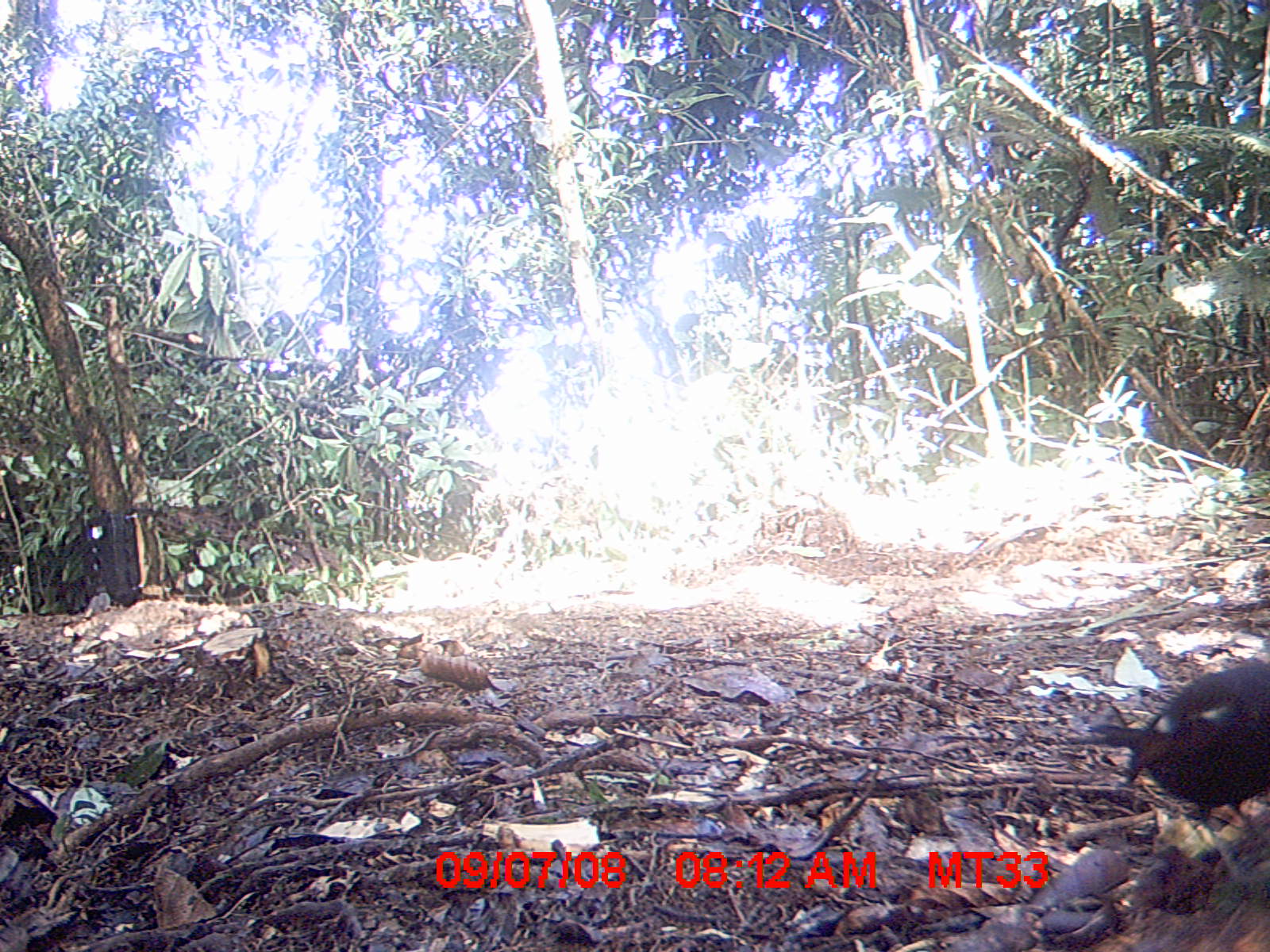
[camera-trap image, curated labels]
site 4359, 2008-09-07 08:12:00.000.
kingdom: Animalia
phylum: Chordata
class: Aves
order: Coraciiformes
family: Brachypteraciidae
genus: Brachypteracias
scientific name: Brachypteracias squamiger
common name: scaly ground-roller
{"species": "Brachypteracias squamiger (scaly ground-roller)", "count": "1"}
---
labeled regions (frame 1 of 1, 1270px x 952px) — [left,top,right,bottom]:
brachypteracias squamiger: [1082,632,1269,894]